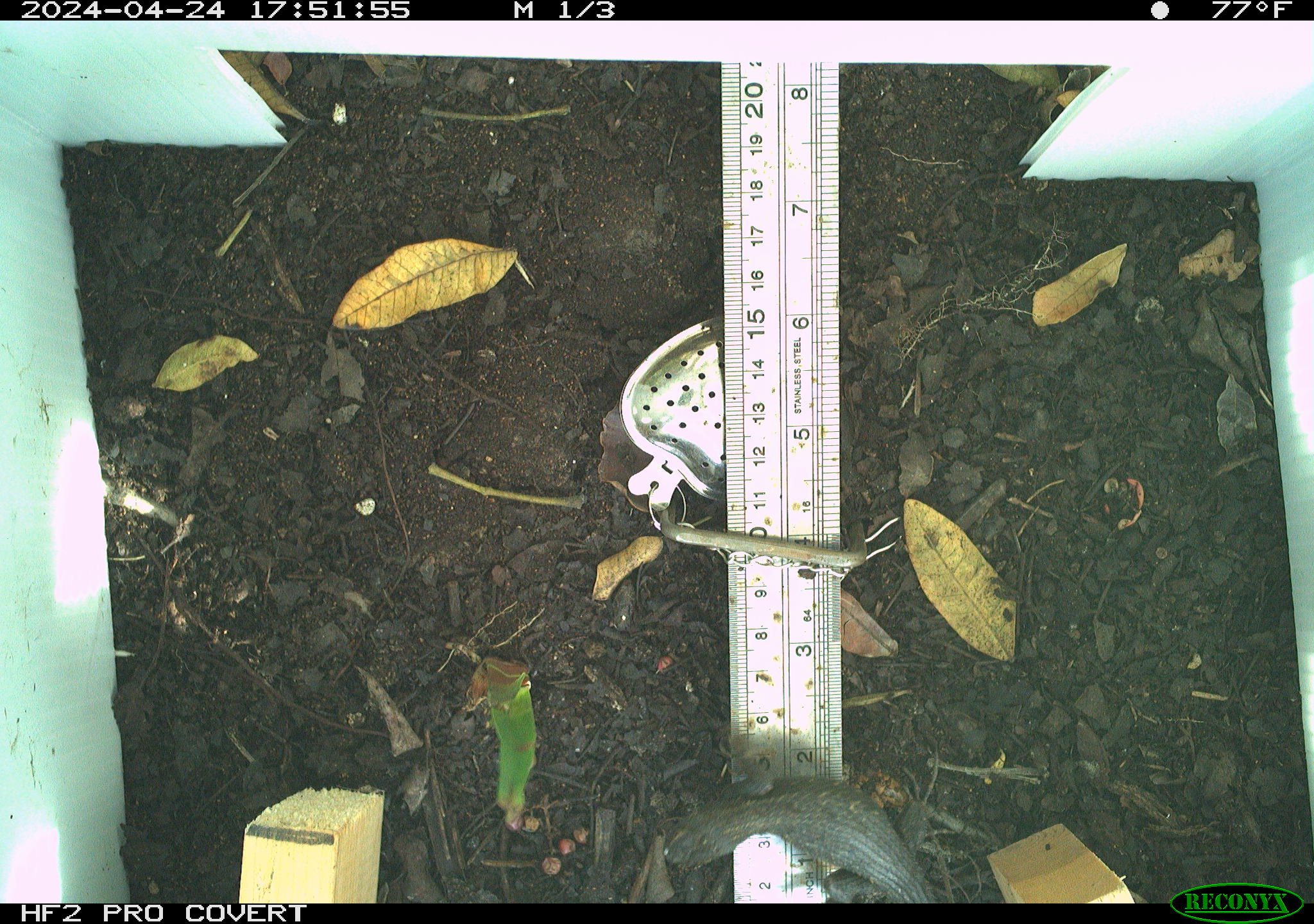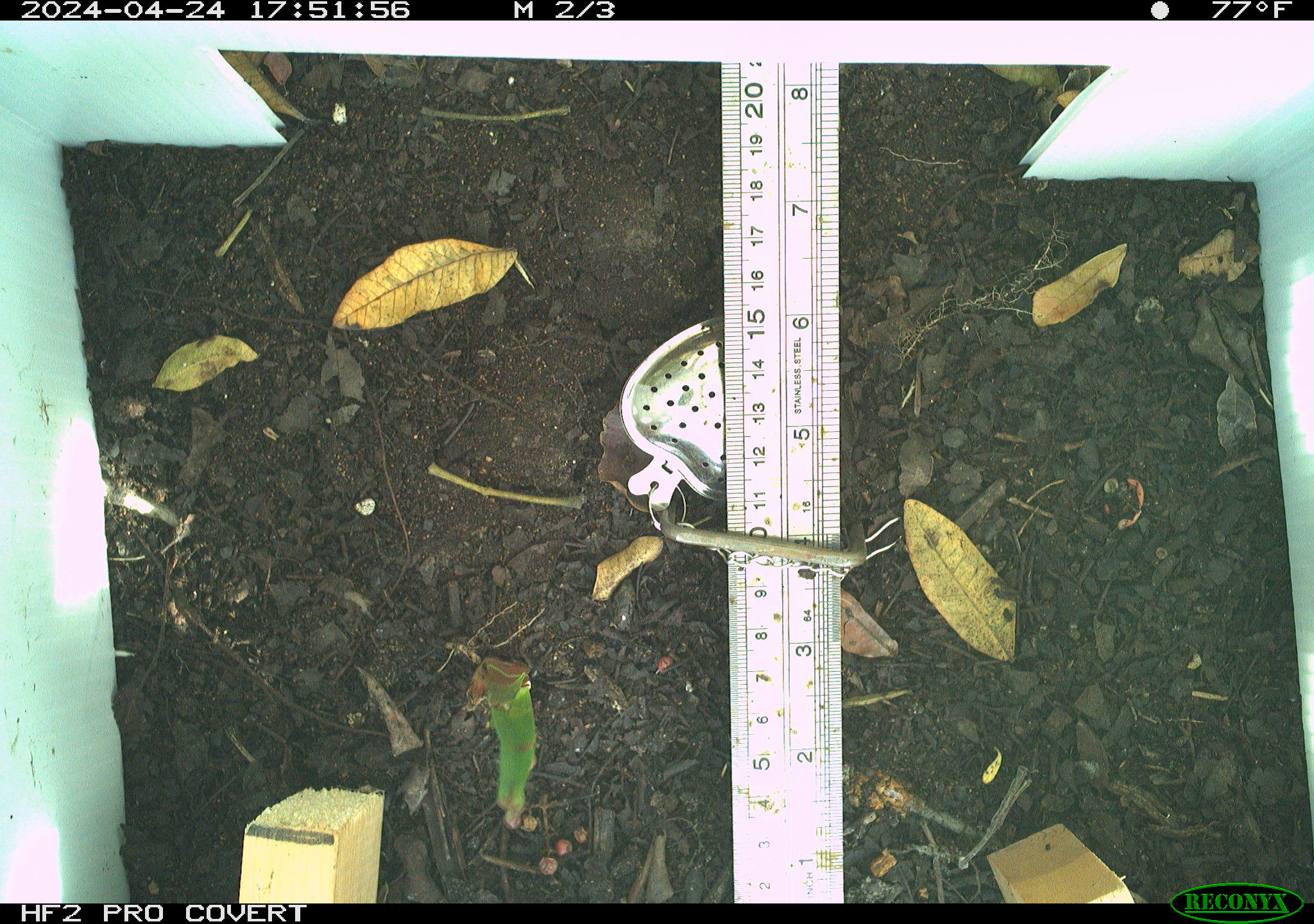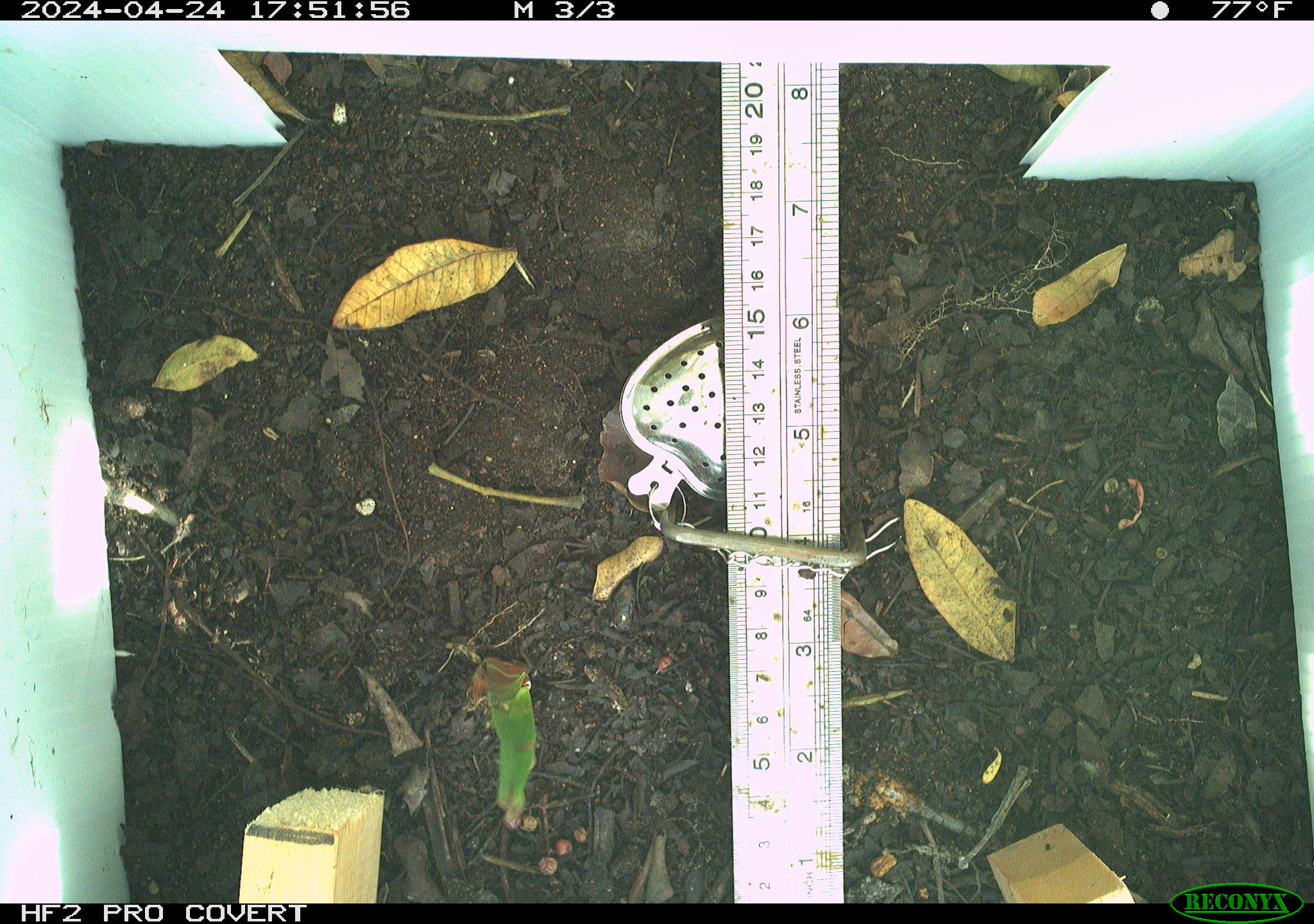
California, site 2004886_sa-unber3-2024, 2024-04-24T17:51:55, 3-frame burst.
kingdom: Animalia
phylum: Chordata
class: Reptilia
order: Squamata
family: Phrynosomatidae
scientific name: Phrynosomatidae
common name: phrynosomatid lizards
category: phrynosomatidae family